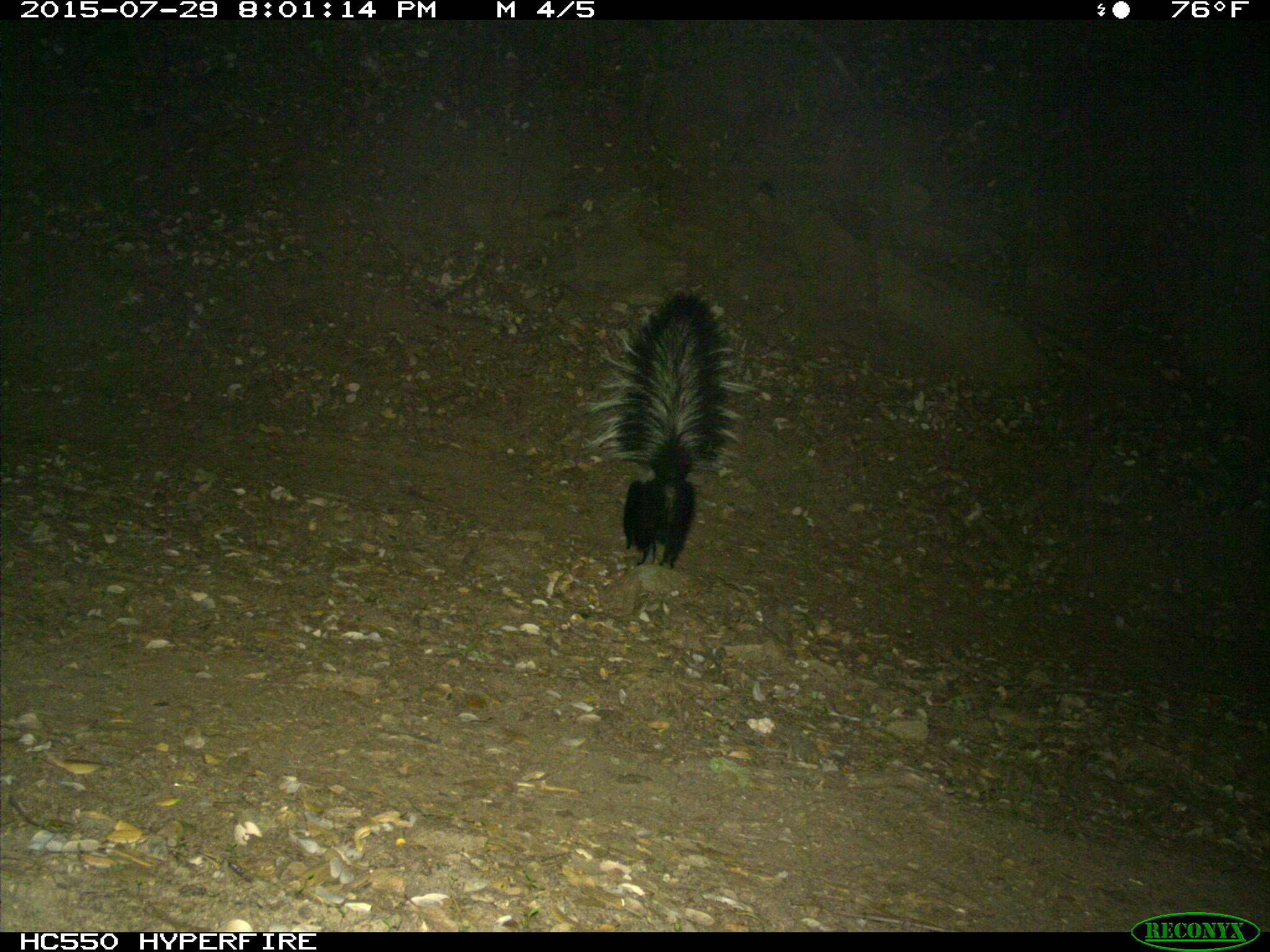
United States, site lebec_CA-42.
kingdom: Animalia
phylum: Chordata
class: Mammalia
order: Carnivora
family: Mephitidae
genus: Mephitis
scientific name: Mephitis mephitis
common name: striped skunk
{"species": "Mephitis mephitis (striped skunk)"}